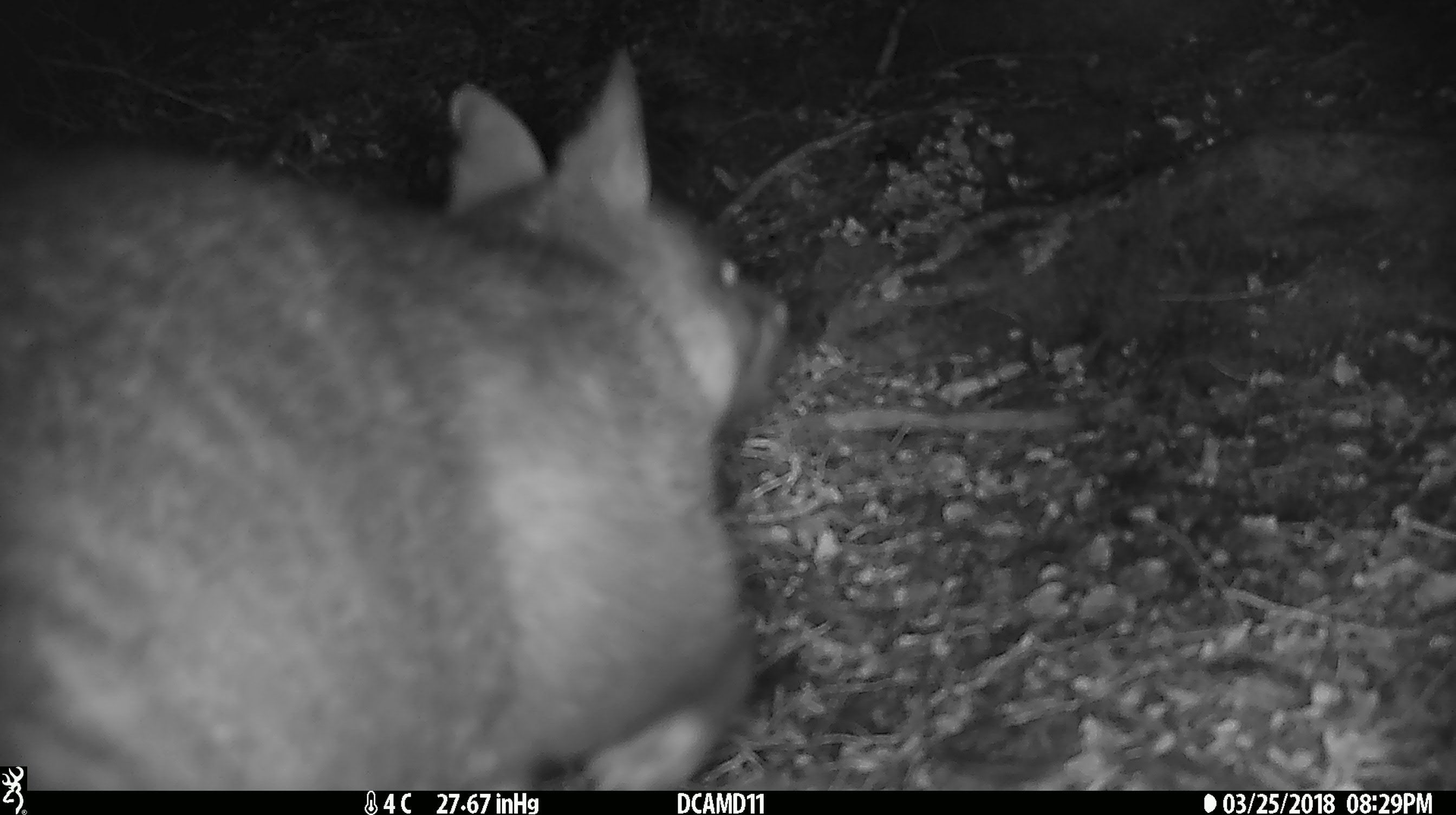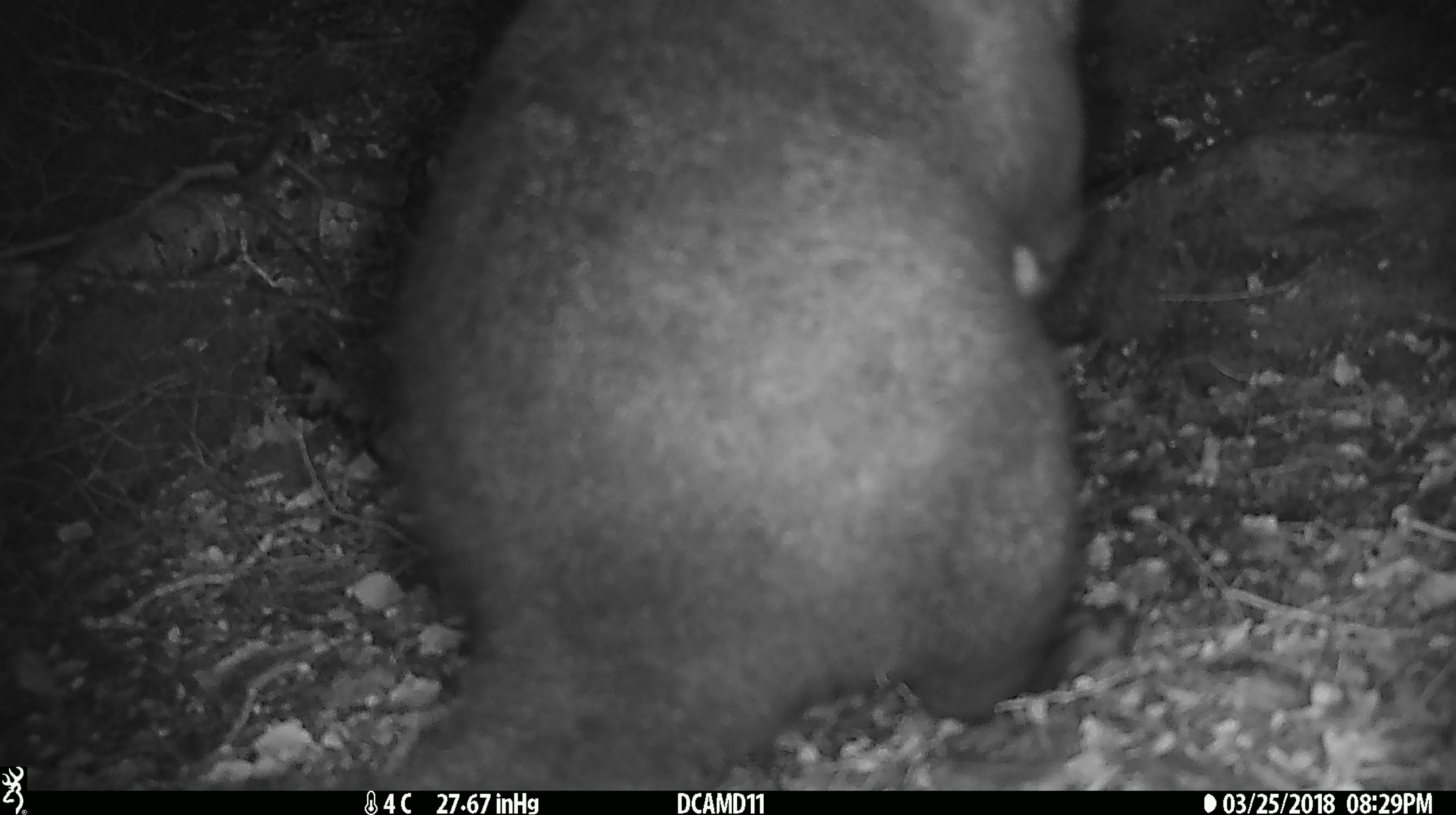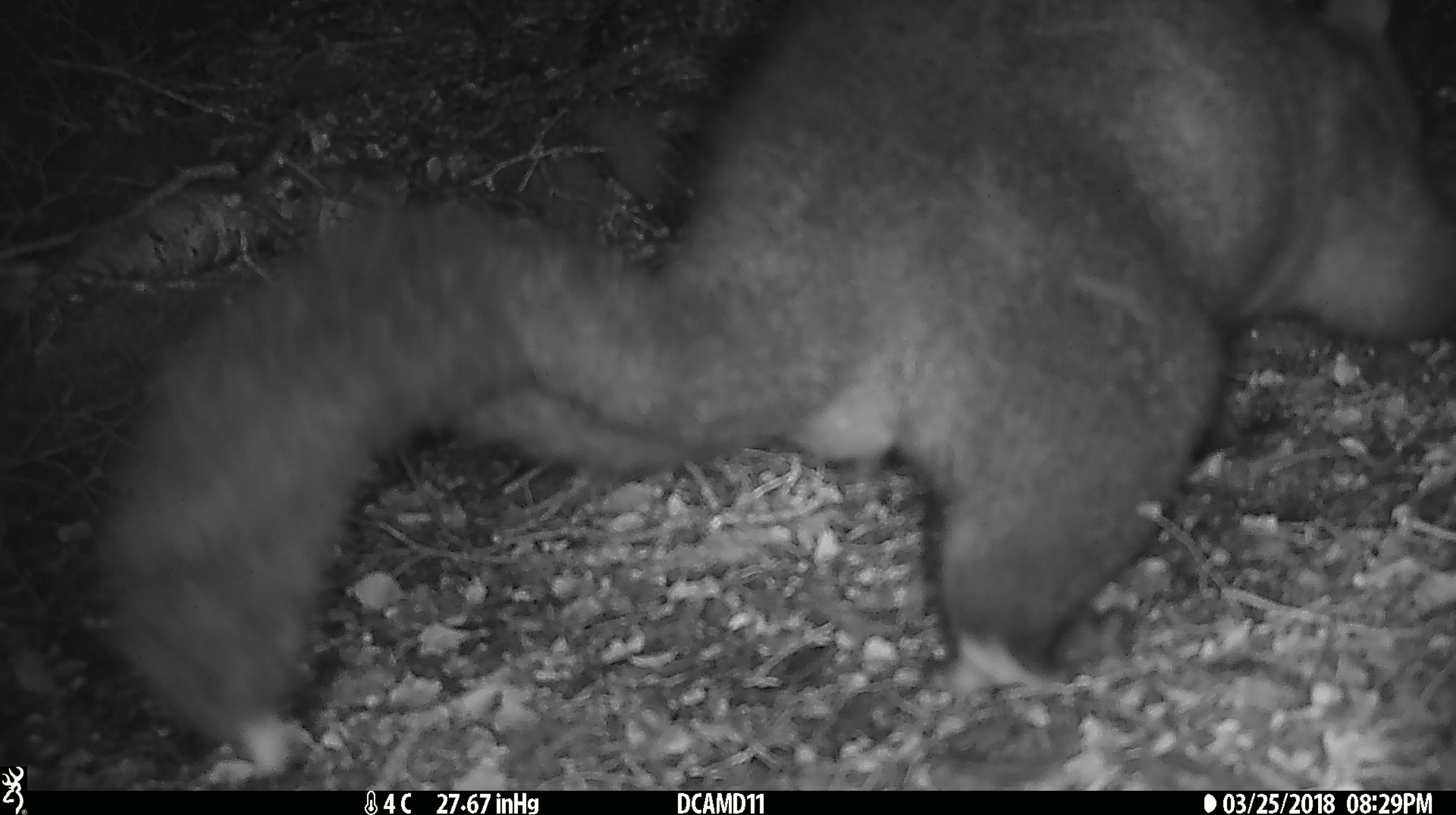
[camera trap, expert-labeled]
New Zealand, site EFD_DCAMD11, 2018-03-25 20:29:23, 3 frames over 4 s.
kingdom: Animalia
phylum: Chordata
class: Mammalia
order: Diprotodontia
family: Phalangeridae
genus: Trichosurus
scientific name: Trichosurus vulpecula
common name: common brushtail possum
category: possum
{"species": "possum (common brushtail possum) (Trichosurus vulpecula)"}